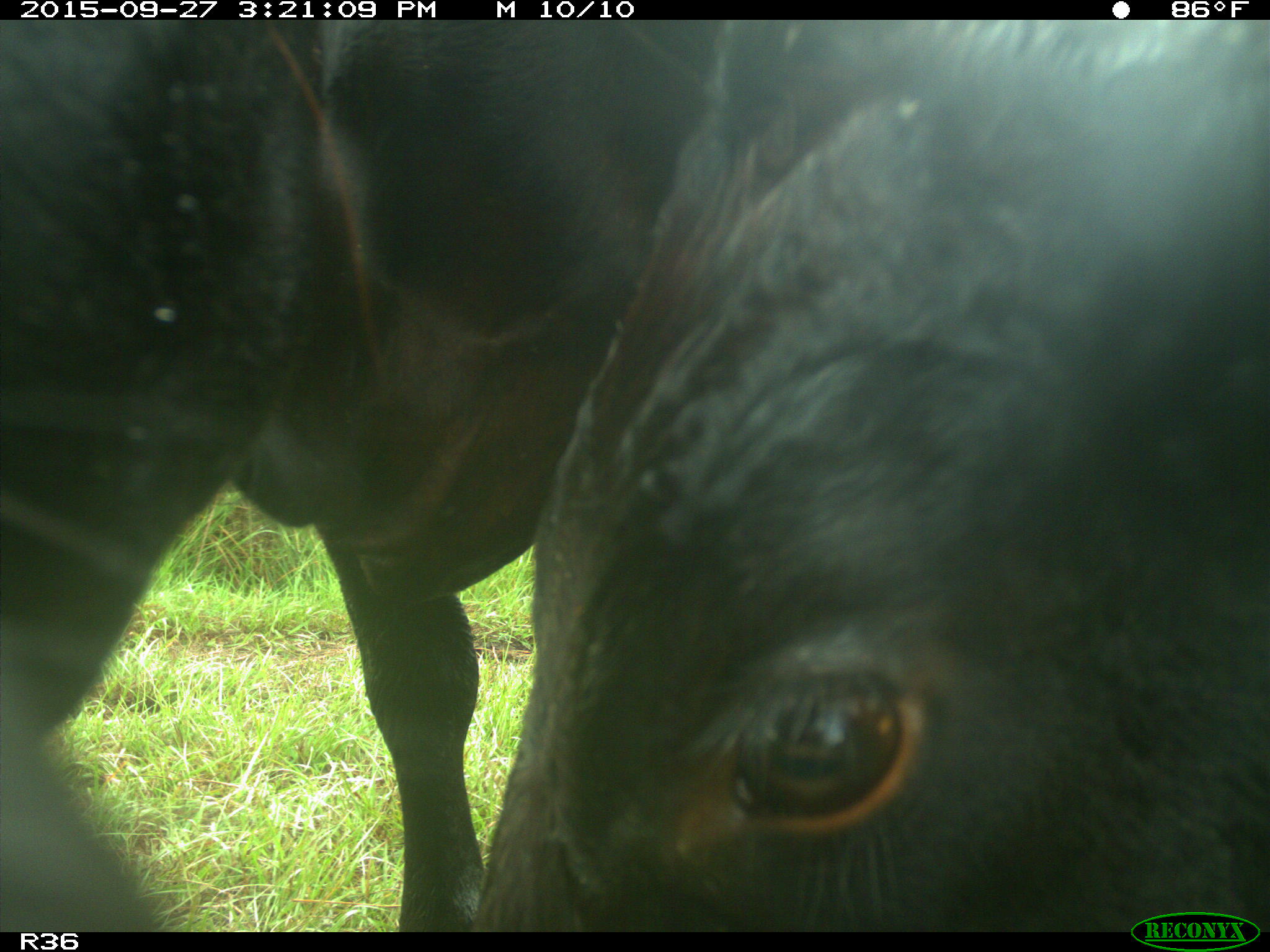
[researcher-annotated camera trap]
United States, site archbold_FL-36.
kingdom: Animalia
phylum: Chordata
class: Mammalia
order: Artiodactyla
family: Bovidae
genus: Bos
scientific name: Bos taurus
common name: domestic cow